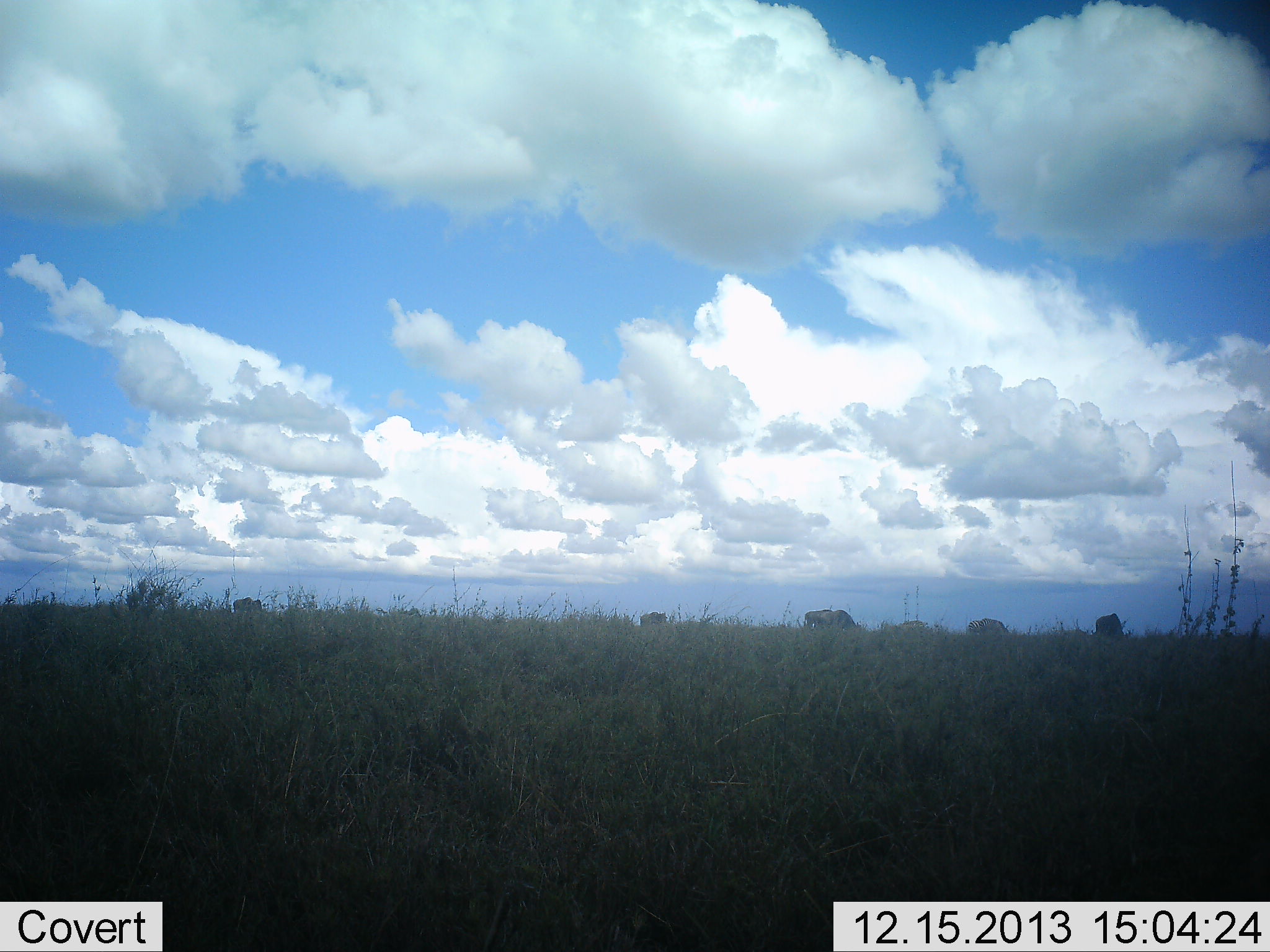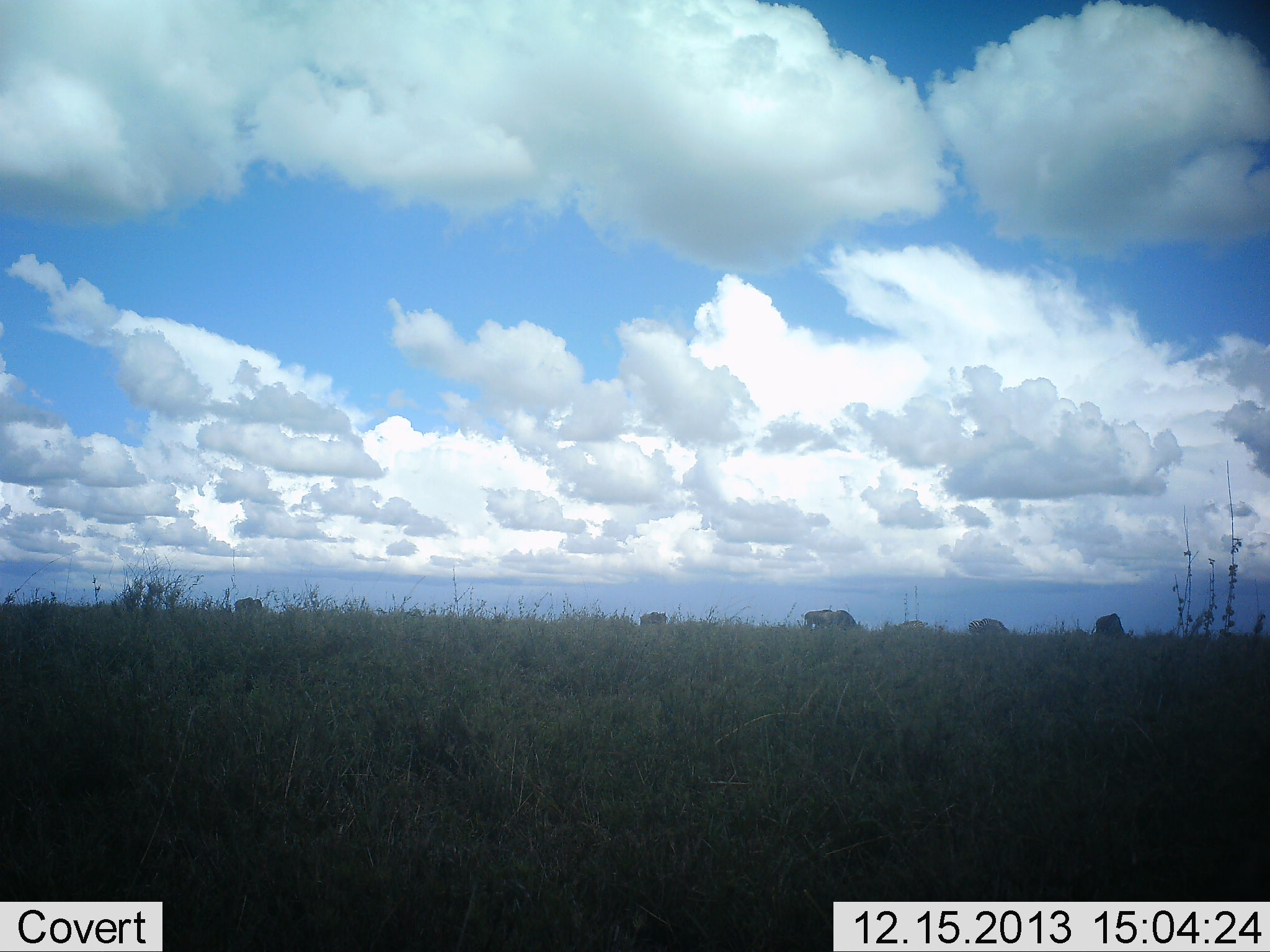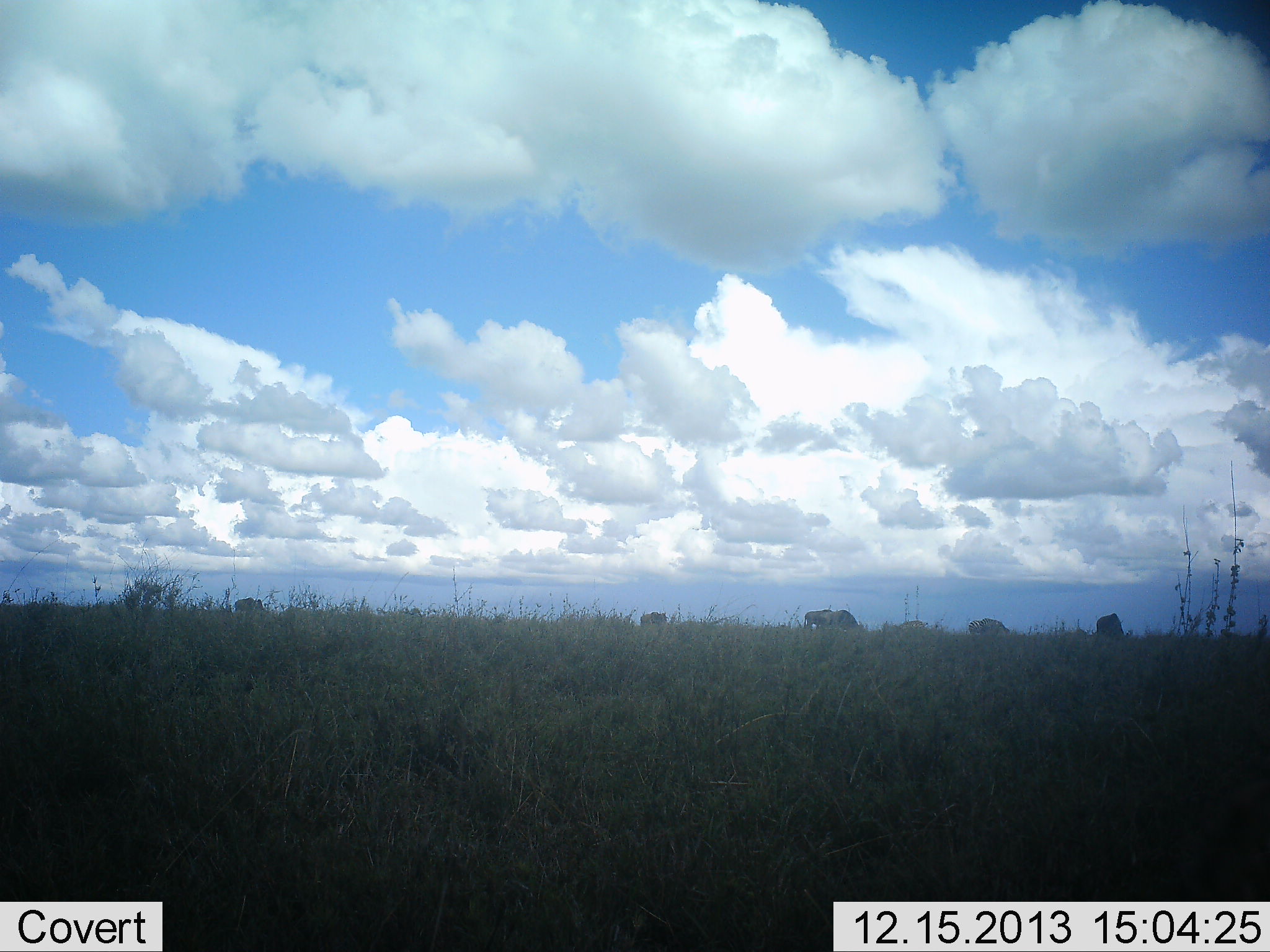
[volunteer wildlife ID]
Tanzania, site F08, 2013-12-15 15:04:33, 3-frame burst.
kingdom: Animalia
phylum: Chordata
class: Mammalia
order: Artiodactyla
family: Bovidae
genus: Connochaetes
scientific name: Connochaetes taurinus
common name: blue wildebeest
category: wildebeest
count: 7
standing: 40%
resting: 10%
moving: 10%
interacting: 0%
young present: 0%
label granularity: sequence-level